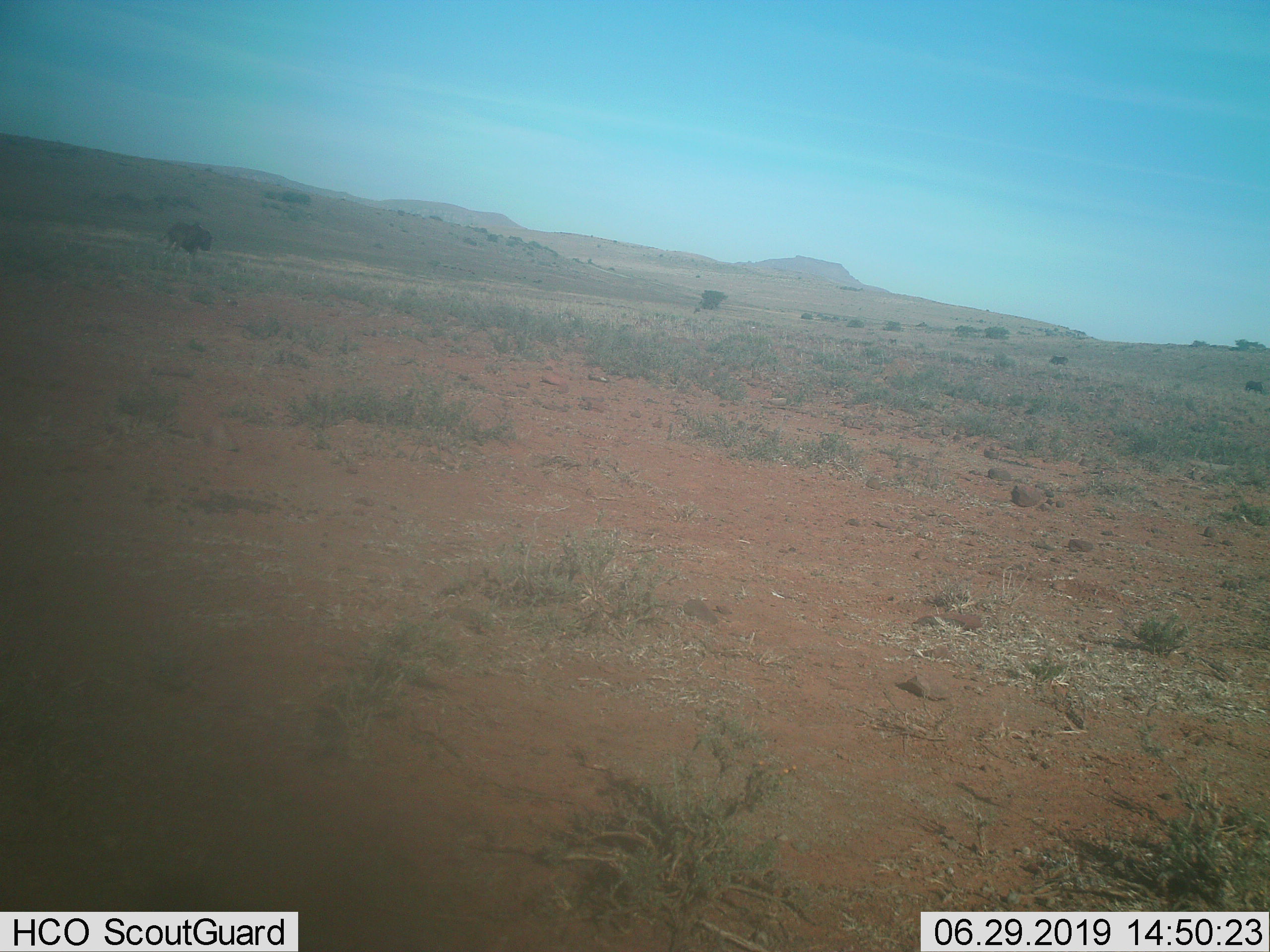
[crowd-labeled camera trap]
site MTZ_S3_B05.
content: unidentified animal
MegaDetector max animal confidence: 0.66